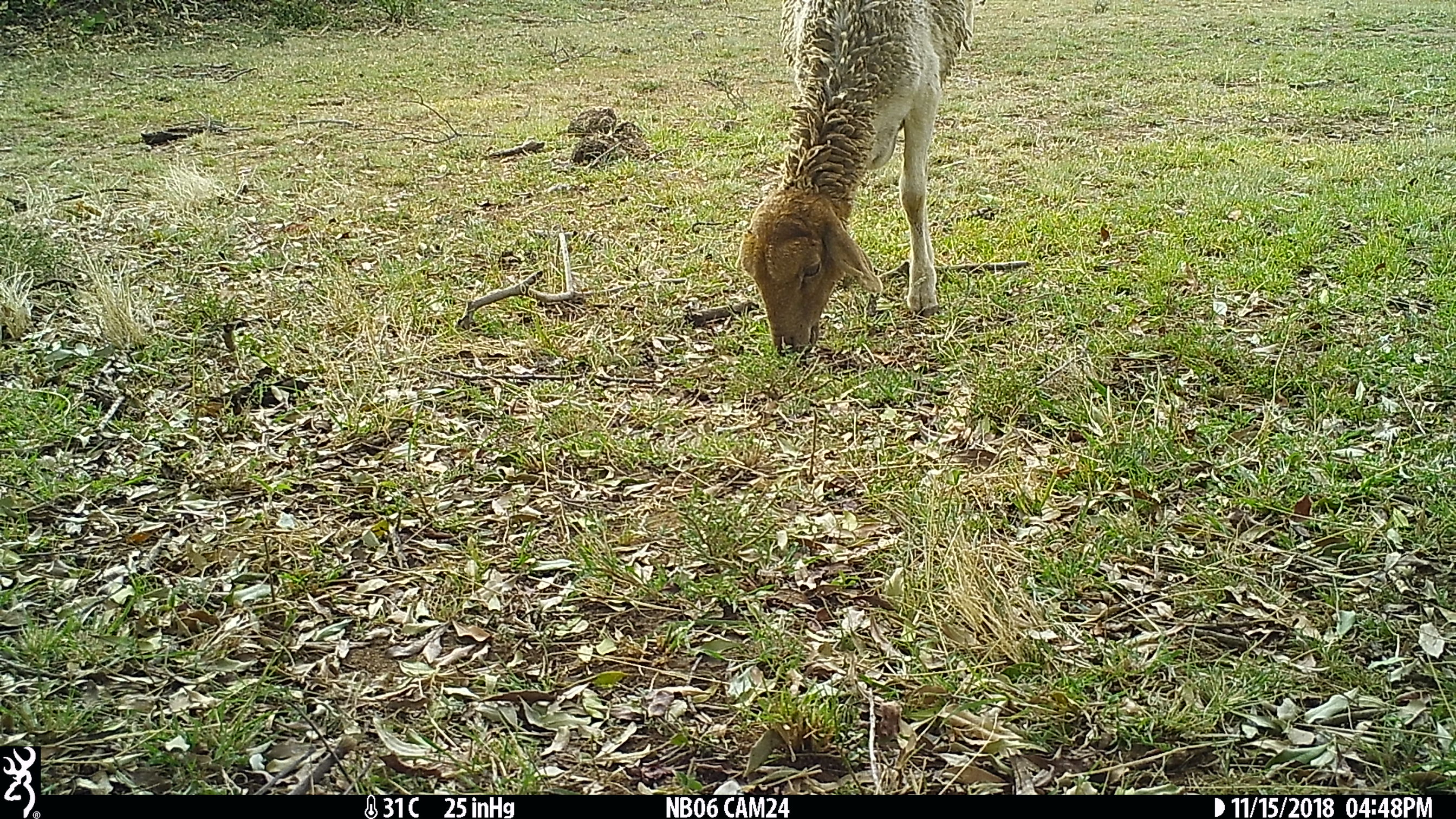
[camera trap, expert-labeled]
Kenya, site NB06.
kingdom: Animalia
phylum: Chordata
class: Mammalia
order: Artiodactyla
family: Bovidae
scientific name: Bovidae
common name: sheep or goat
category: shoat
Shoat (sheep or goat) (Bovidae).